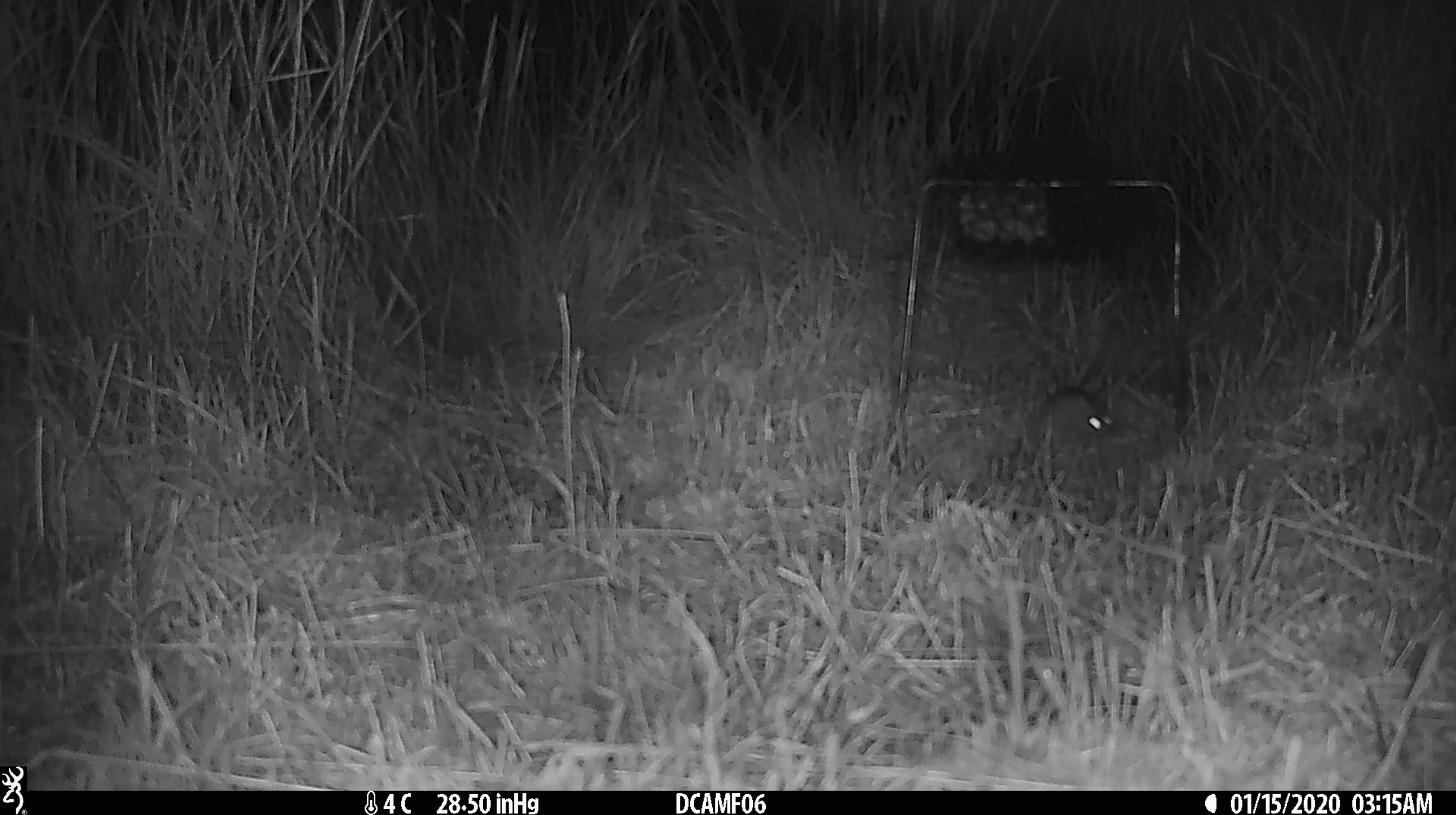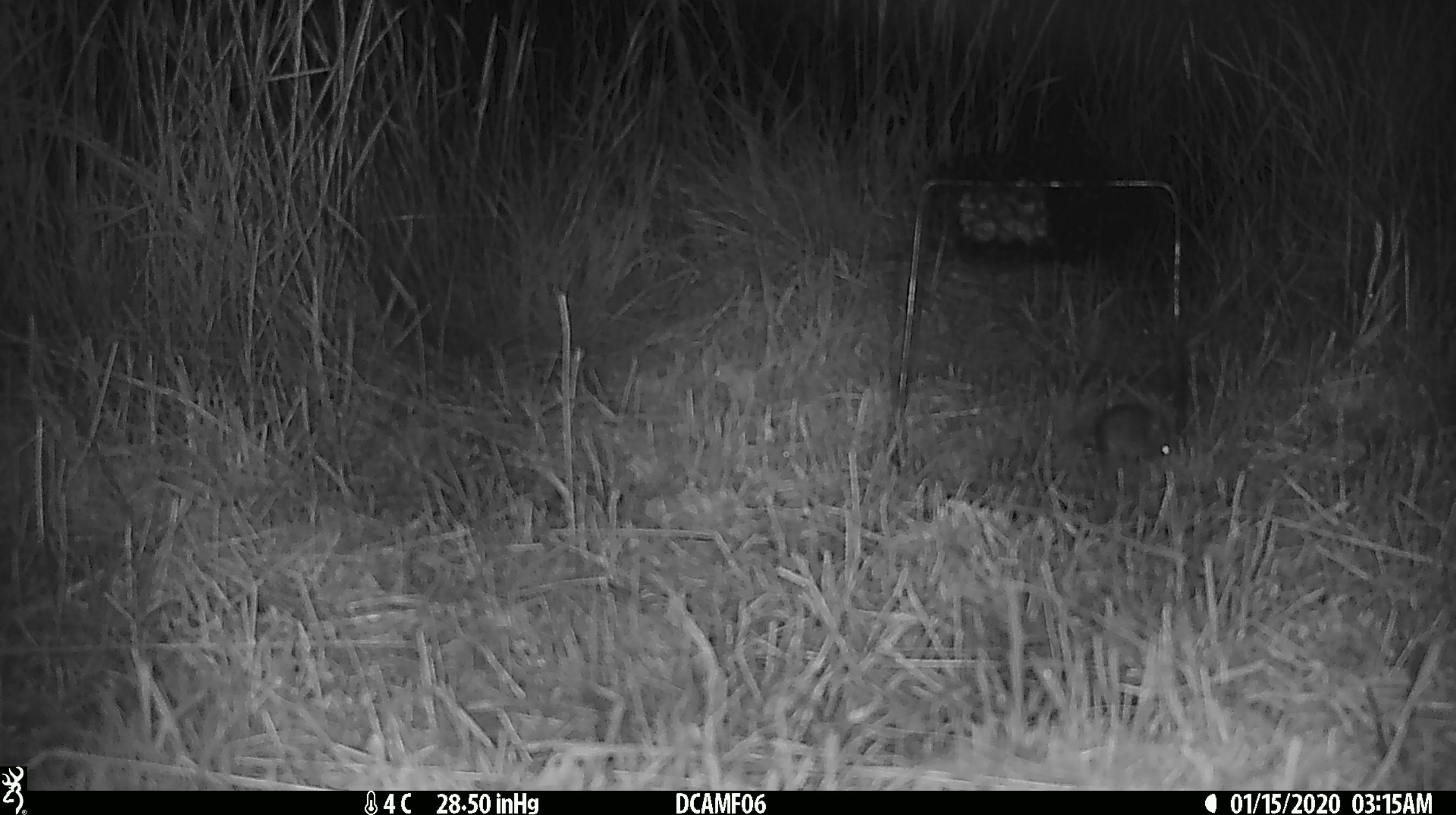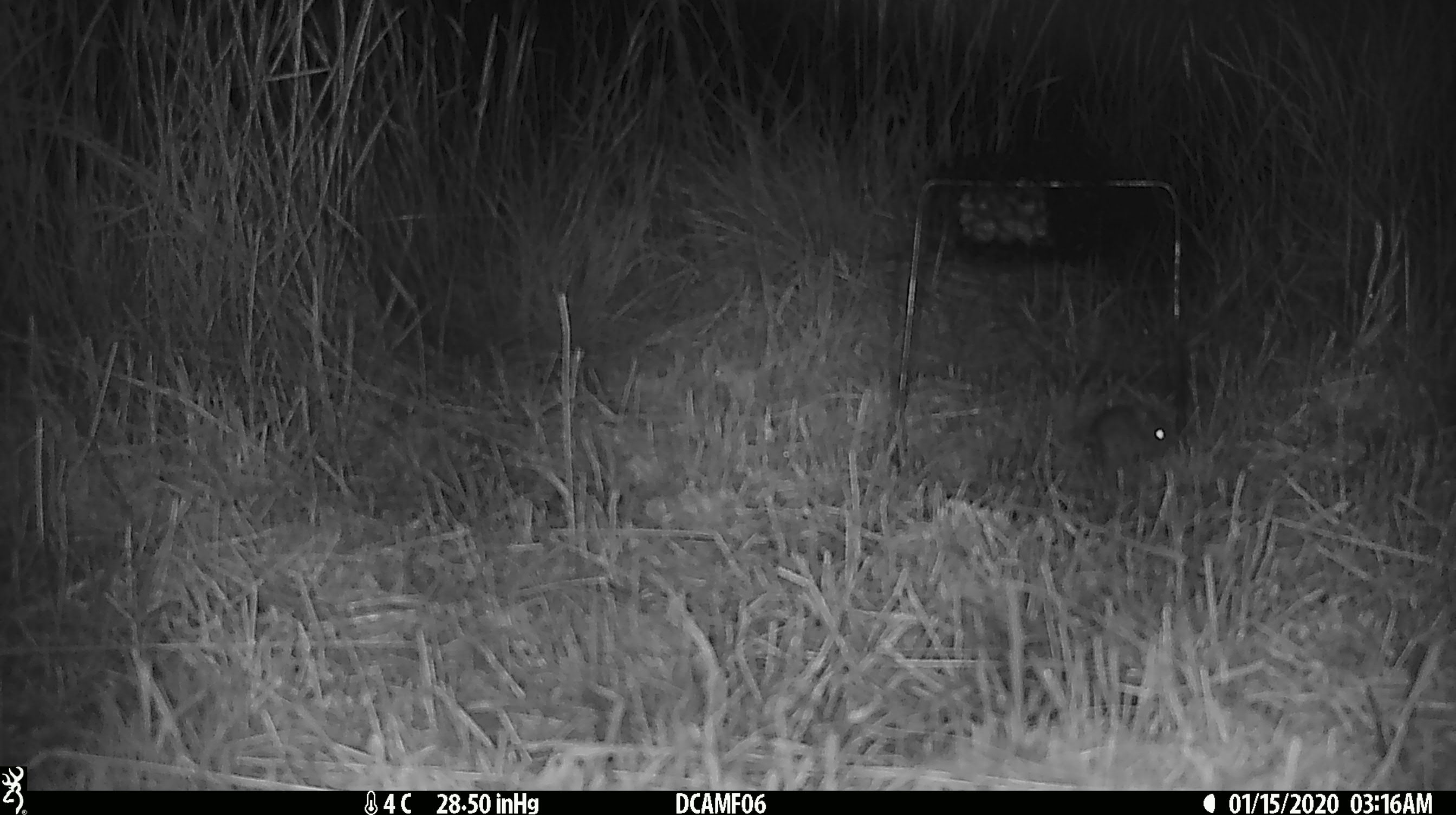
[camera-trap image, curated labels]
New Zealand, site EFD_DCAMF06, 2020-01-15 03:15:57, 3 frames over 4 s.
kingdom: Animalia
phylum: Chordata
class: Mammalia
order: Rodentia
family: Muridae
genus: Mus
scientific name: Mus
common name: mouse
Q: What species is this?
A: Mouse (Mus).